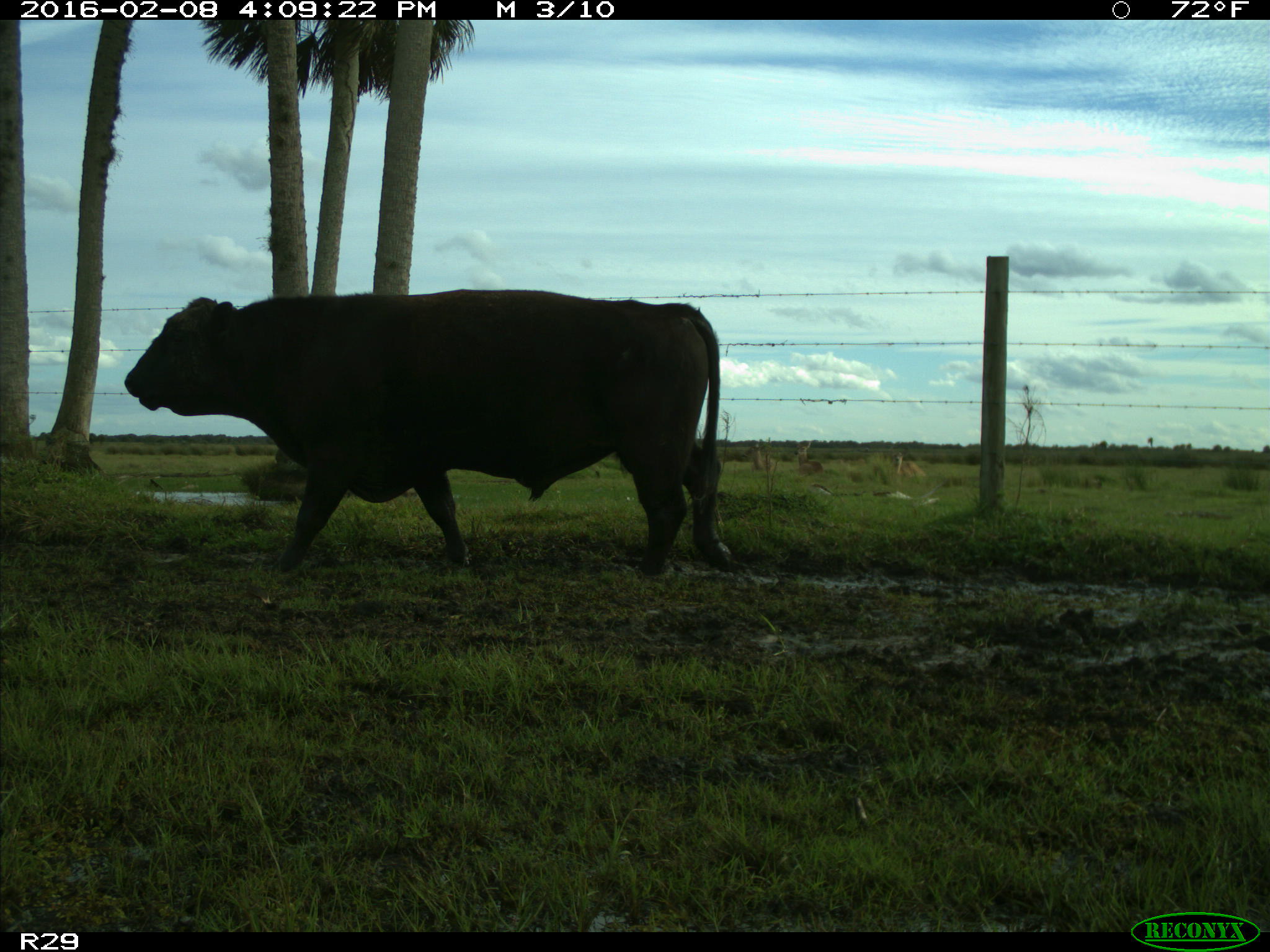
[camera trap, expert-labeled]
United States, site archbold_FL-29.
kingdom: Animalia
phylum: Chordata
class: Mammalia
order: Artiodactyla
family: Bovidae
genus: Bos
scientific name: Bos taurus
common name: domestic cow